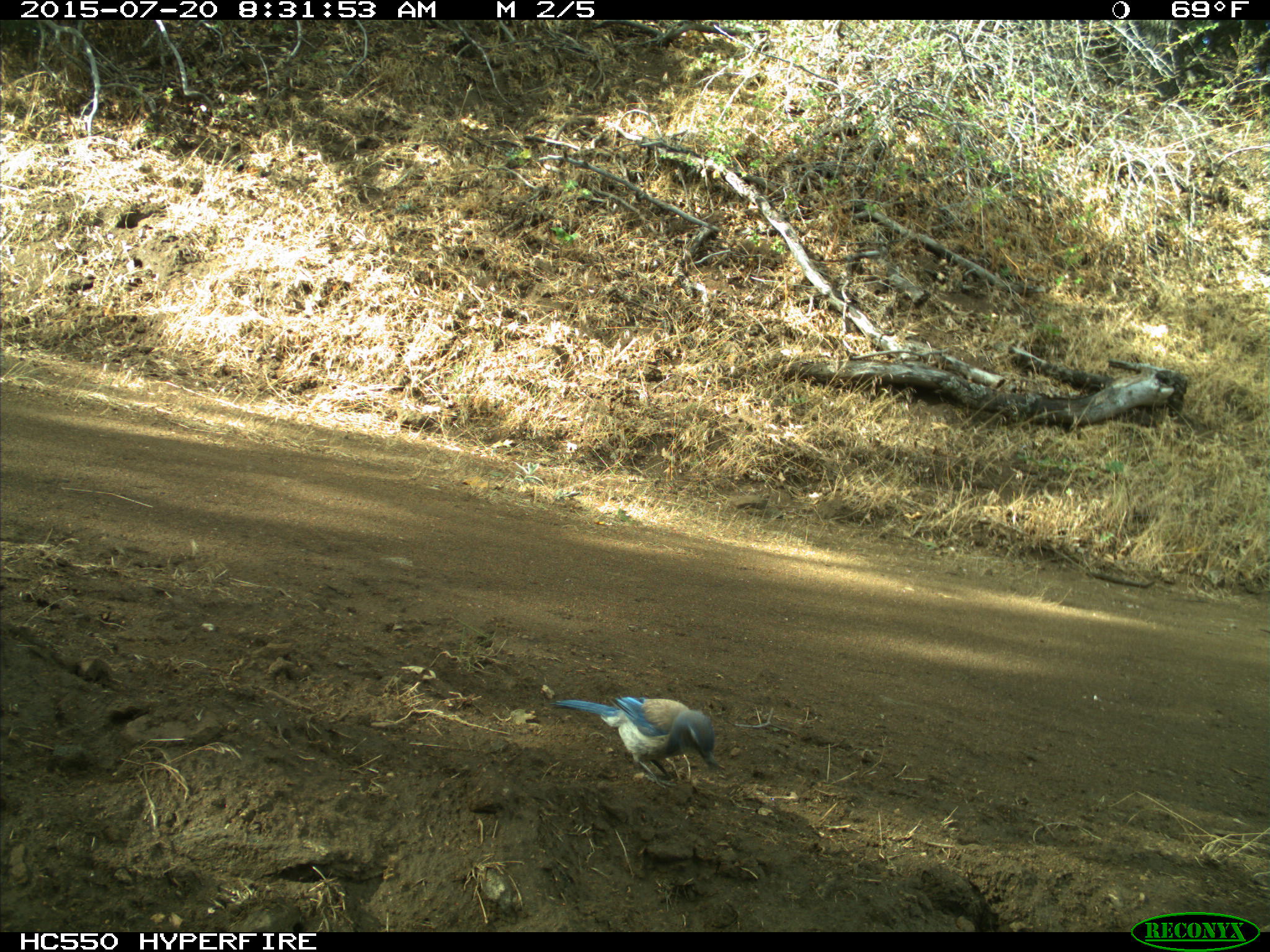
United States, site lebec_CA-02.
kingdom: Animalia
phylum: Chordata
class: Aves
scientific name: Aves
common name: birds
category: unidentified bird